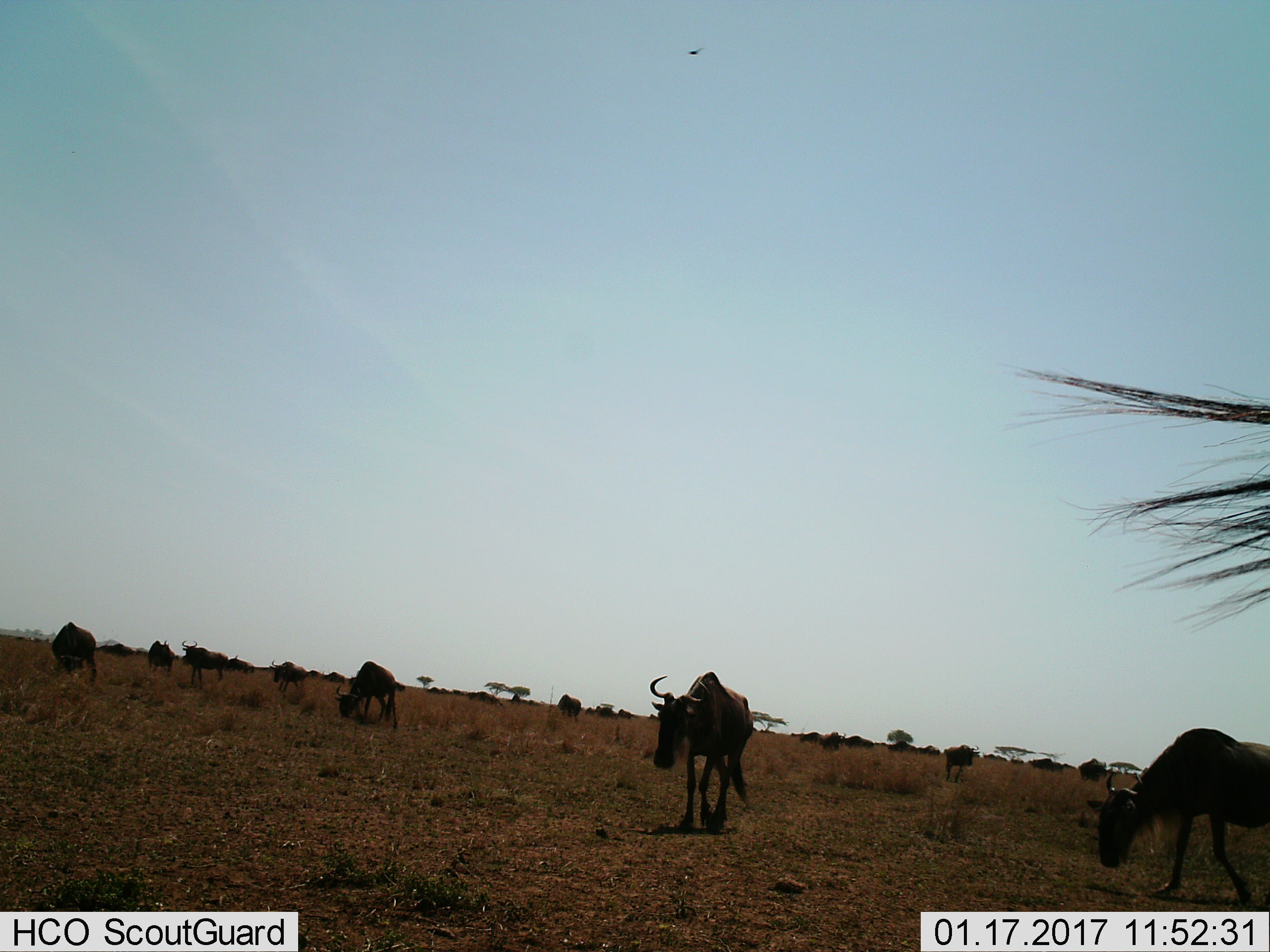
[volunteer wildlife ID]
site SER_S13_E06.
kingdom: Animalia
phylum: Chordata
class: Mammalia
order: Artiodactyla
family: Bovidae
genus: Connochaetes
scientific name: Connochaetes taurinus taurinus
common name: blue wildebeest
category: wildebeestblue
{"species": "wildebeestblue (blue wildebeest) (Connochaetes taurinus taurinus)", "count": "11-50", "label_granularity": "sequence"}